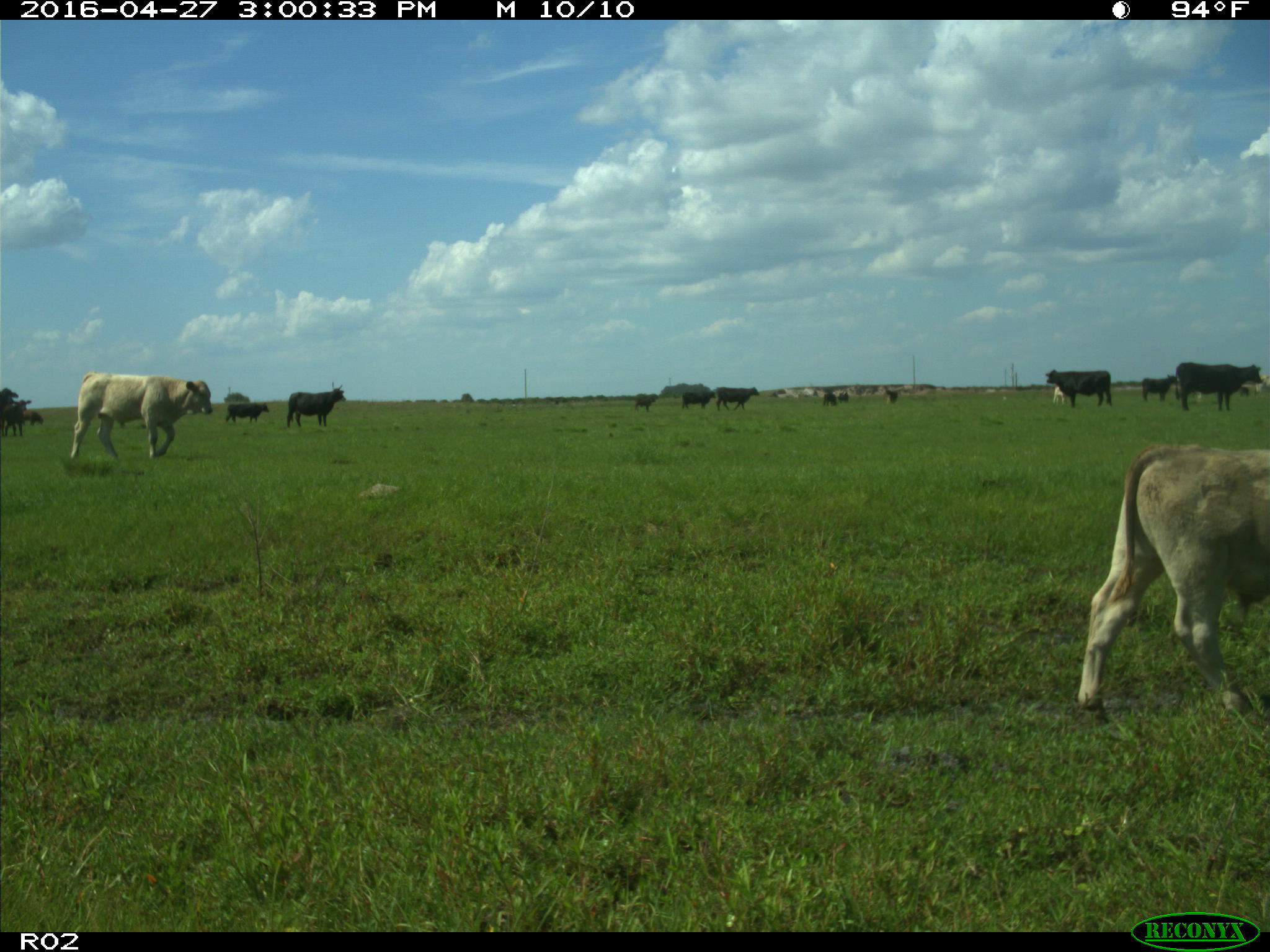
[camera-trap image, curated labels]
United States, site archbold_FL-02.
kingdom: Animalia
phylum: Chordata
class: Mammalia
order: Artiodactyla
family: Bovidae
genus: Bos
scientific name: Bos taurus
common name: domestic cow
Bos taurus (domestic cow).